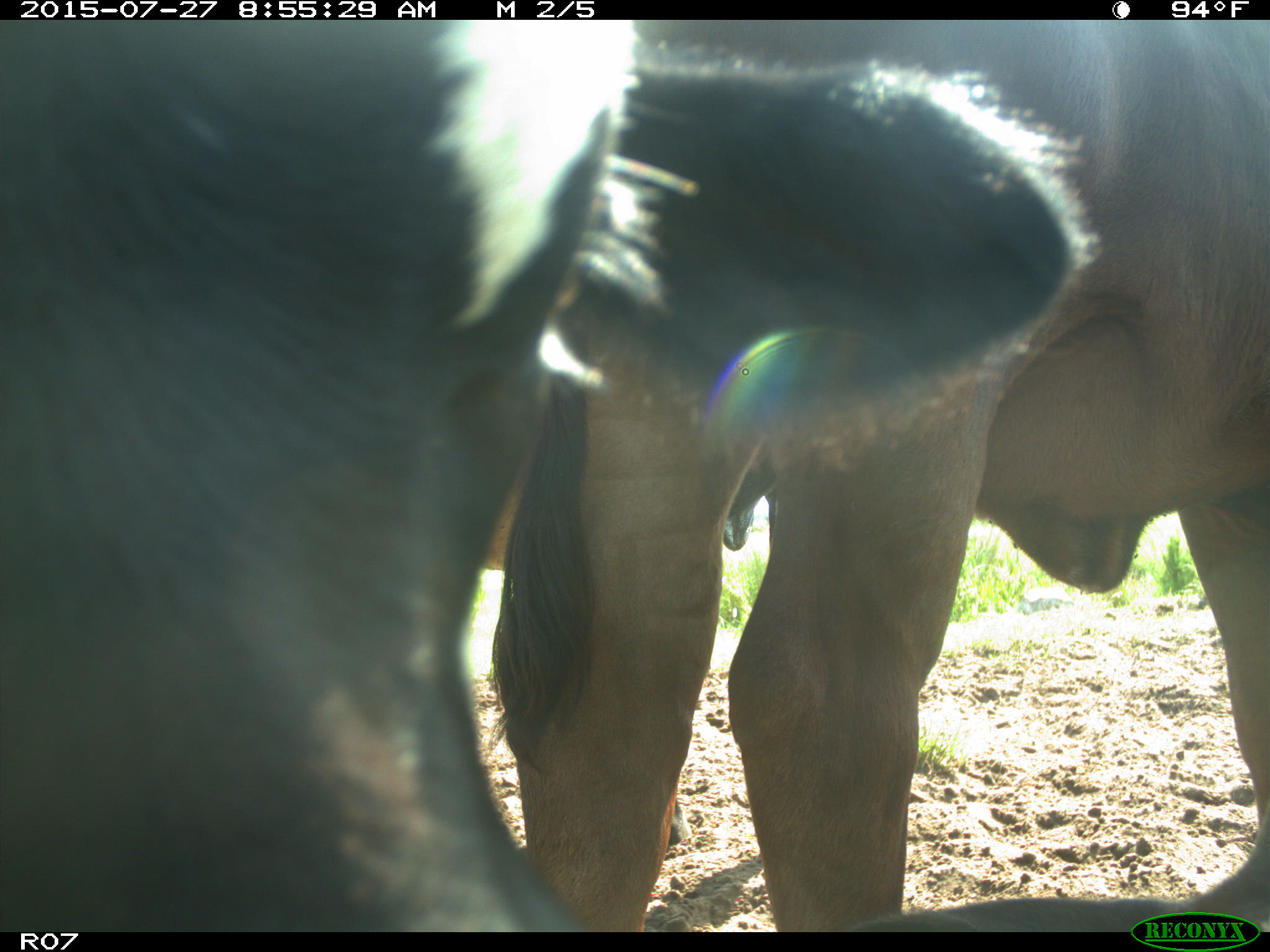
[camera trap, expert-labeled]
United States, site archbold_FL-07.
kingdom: Animalia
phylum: Chordata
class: Mammalia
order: Artiodactyla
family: Bovidae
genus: Bos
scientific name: Bos taurus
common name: domestic cow